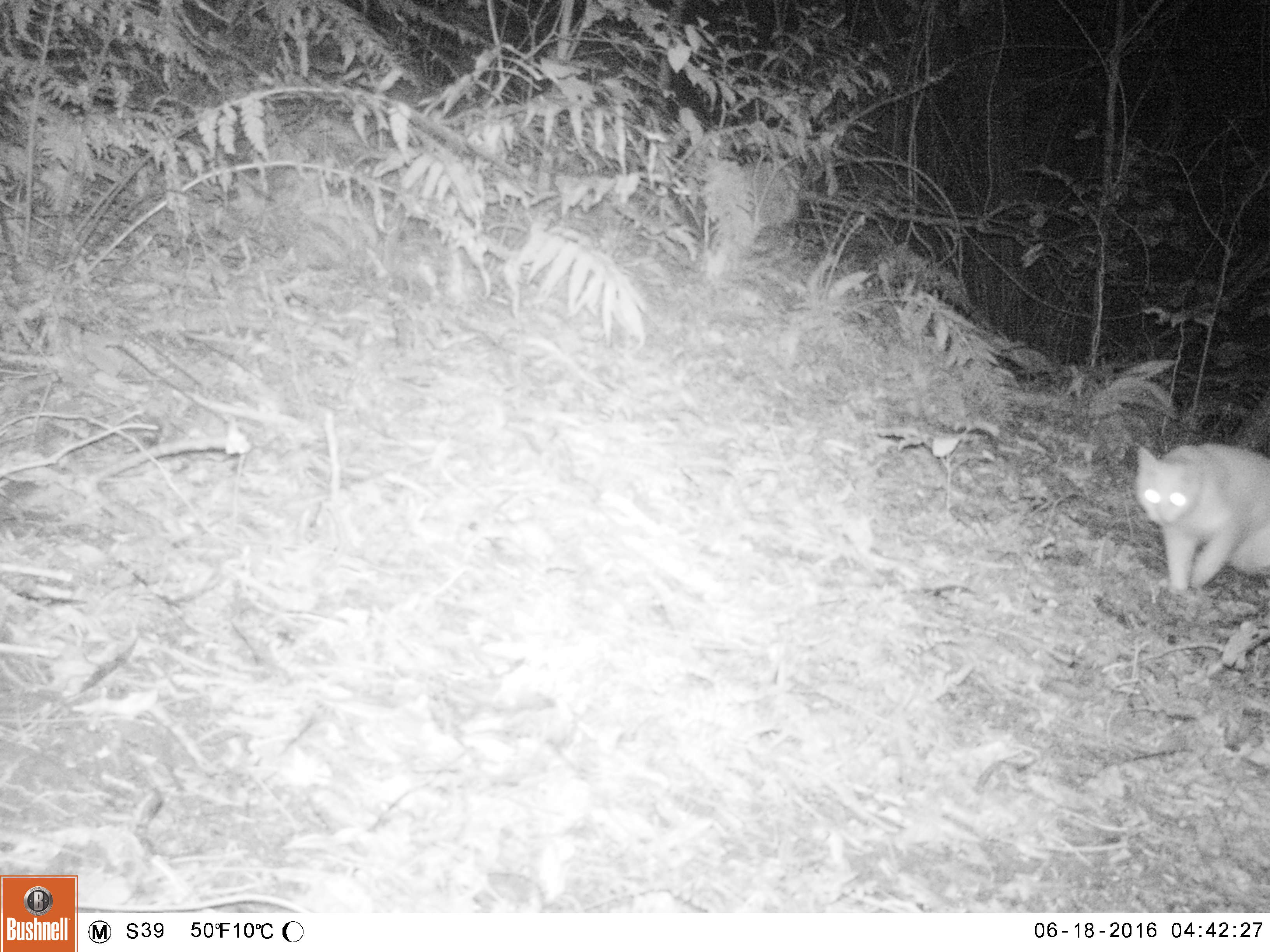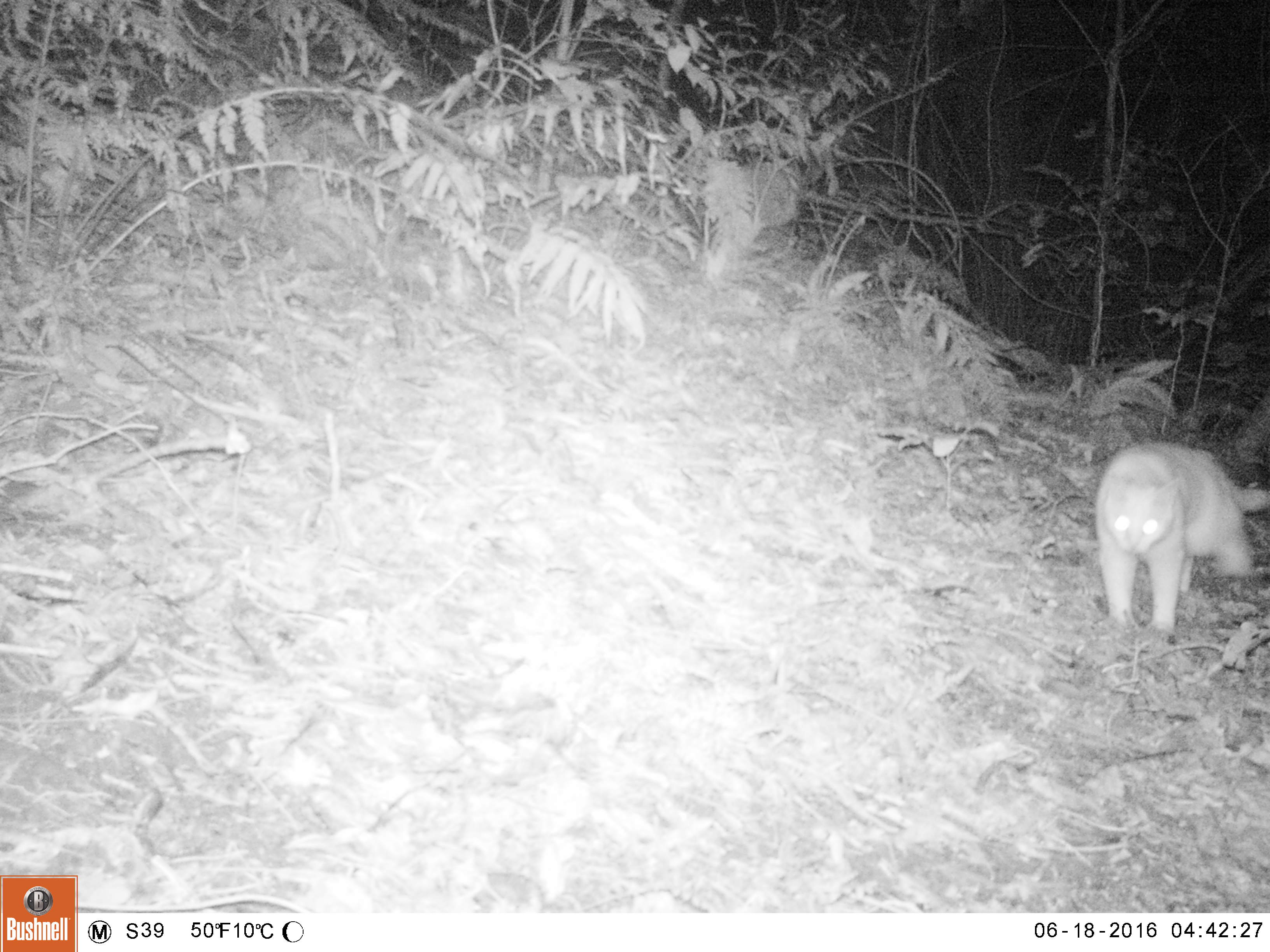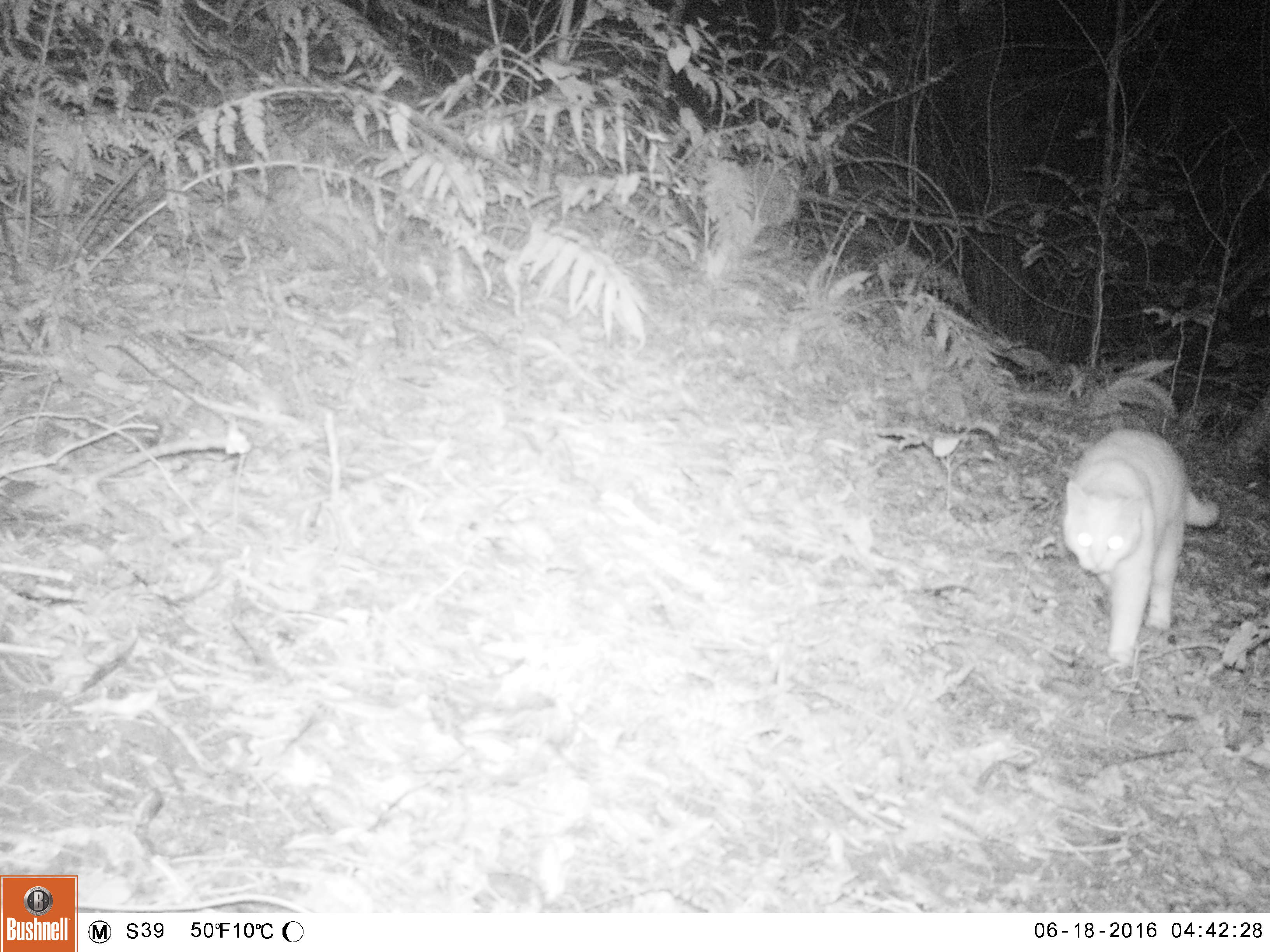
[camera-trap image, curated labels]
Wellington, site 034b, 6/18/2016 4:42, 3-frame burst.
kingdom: Animalia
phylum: Chordata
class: Mammalia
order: Carnivora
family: Felidae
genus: Felis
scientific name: Felis catus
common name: cat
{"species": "cat (Felis catus)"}